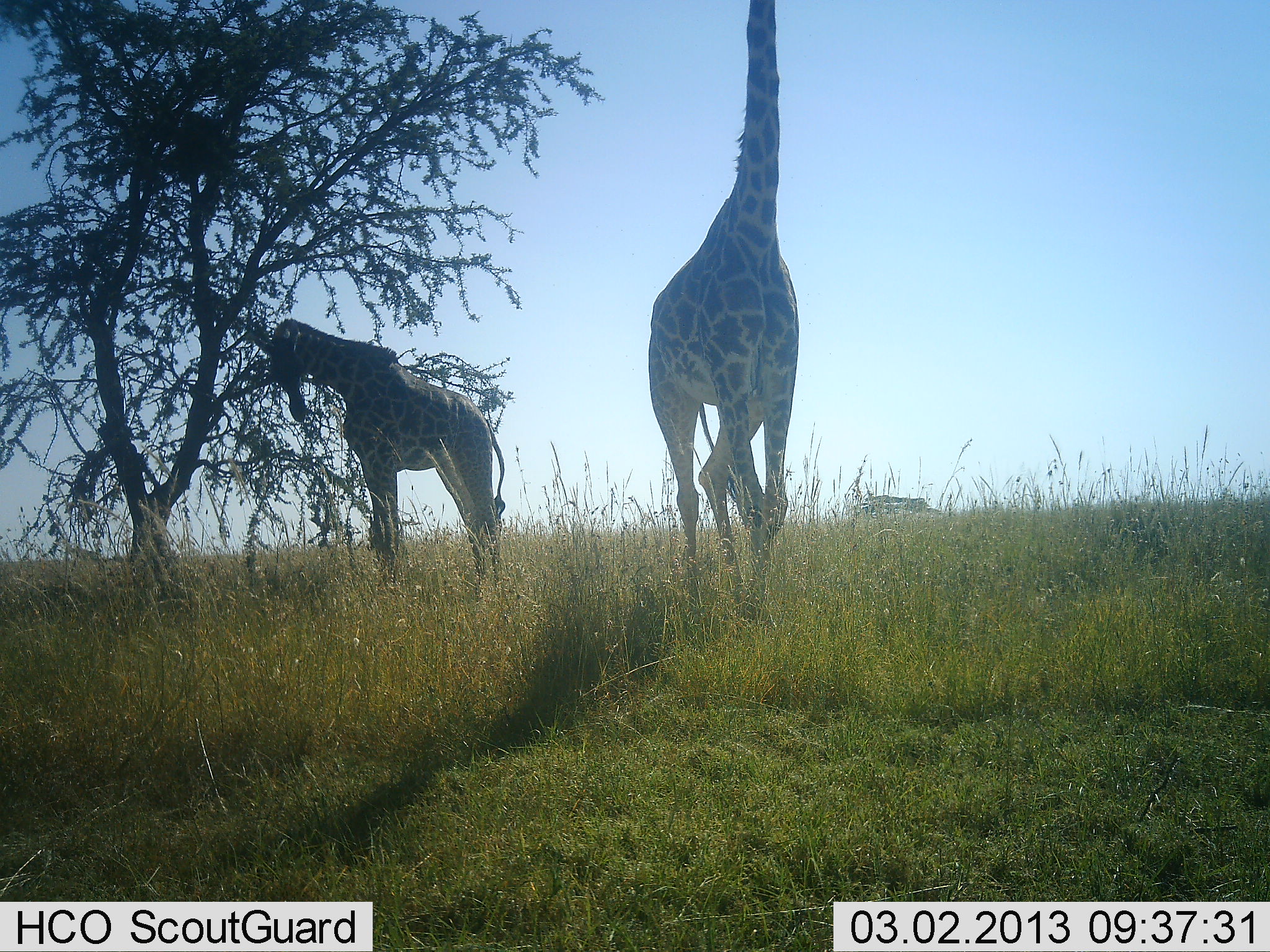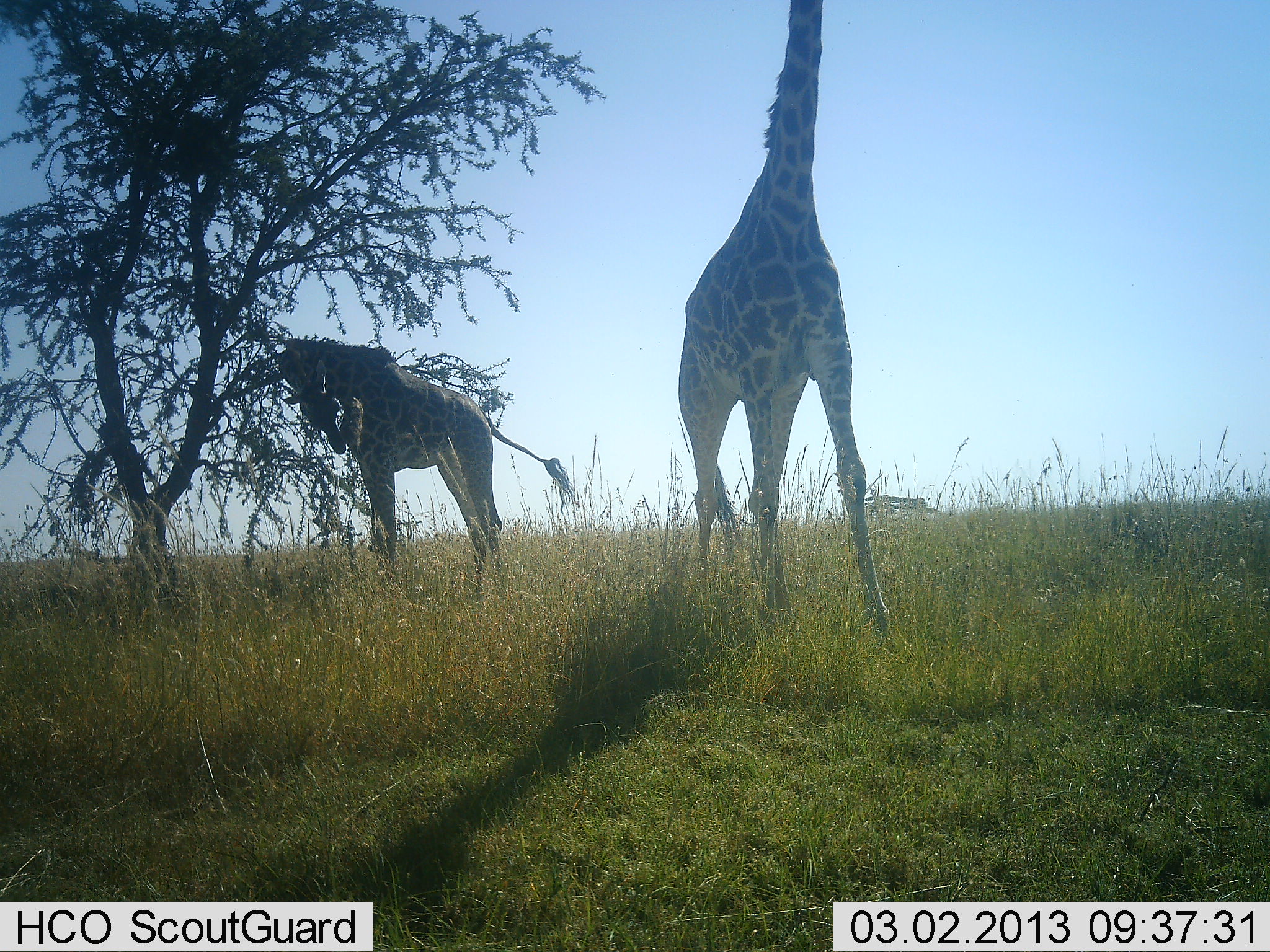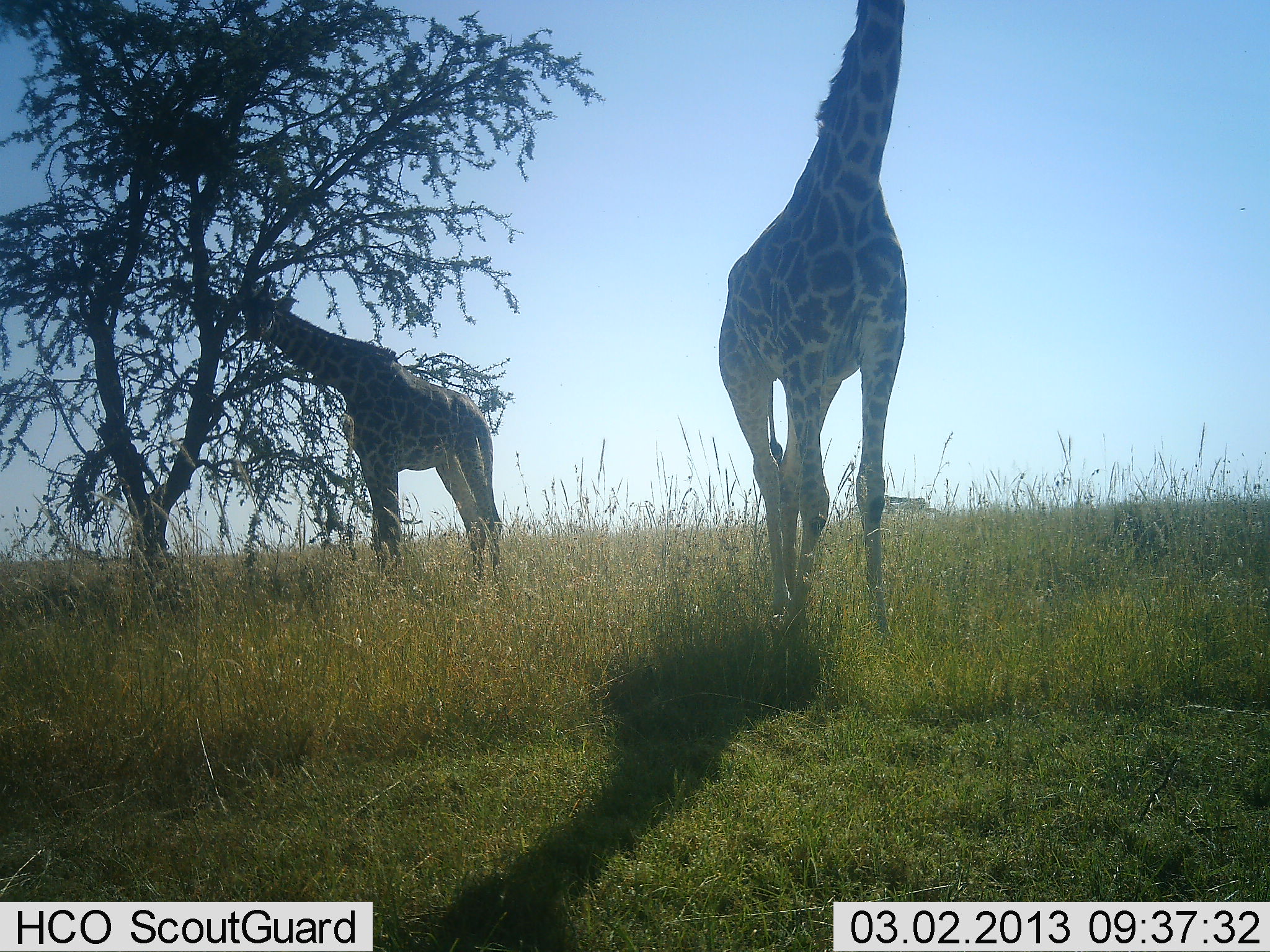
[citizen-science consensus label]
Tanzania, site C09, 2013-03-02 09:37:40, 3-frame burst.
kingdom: Animalia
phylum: Chordata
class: Mammalia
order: Artiodactyla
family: Giraffidae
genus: Giraffa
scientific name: Giraffa camelopardalis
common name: giraffe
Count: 2.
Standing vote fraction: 53%.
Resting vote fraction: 0%.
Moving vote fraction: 71%.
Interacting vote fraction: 0%.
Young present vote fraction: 12%.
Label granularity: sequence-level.